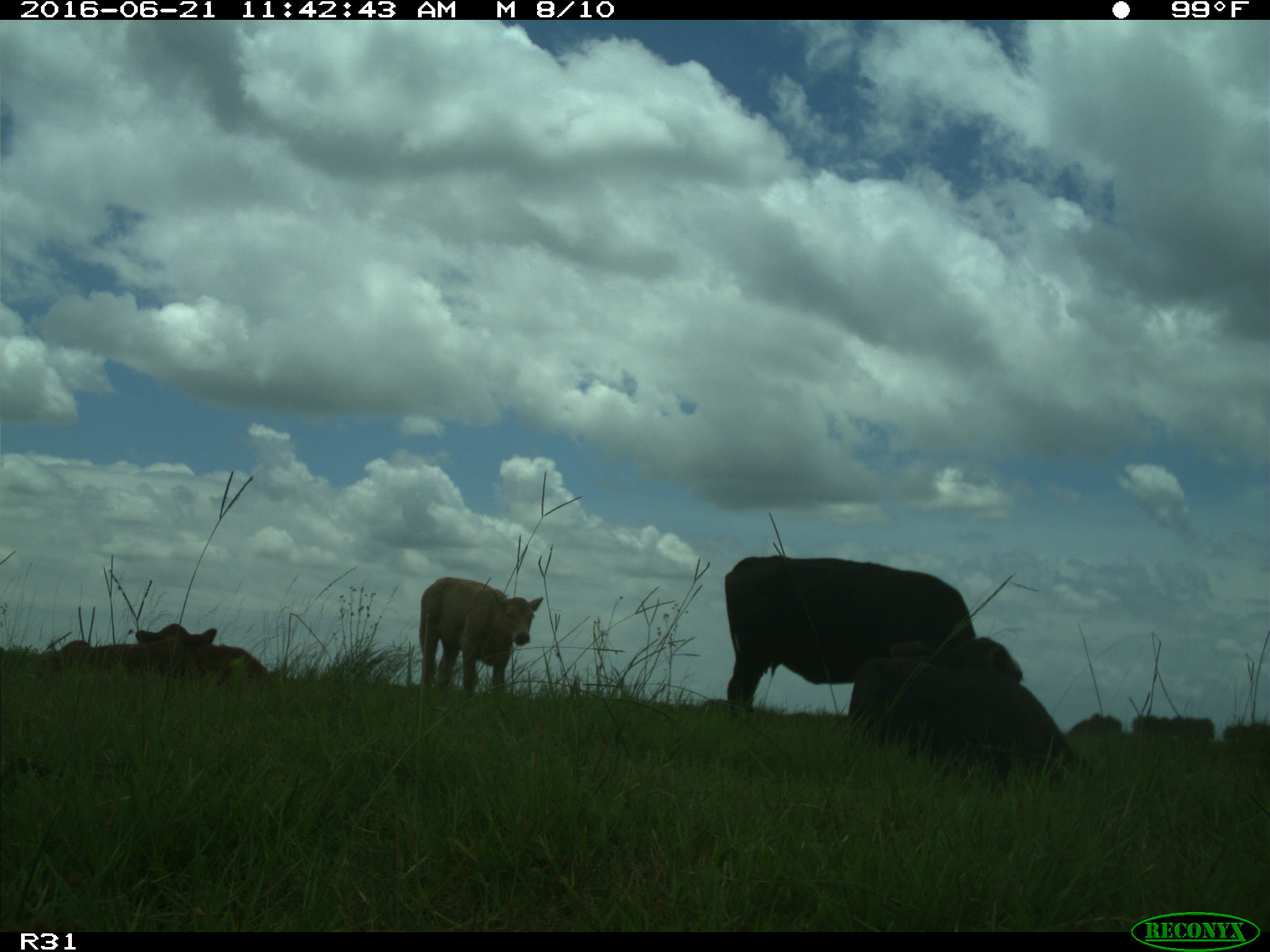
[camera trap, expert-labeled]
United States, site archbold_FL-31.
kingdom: Animalia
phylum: Chordata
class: Mammalia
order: Artiodactyla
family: Bovidae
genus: Bos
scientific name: Bos taurus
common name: domestic cow